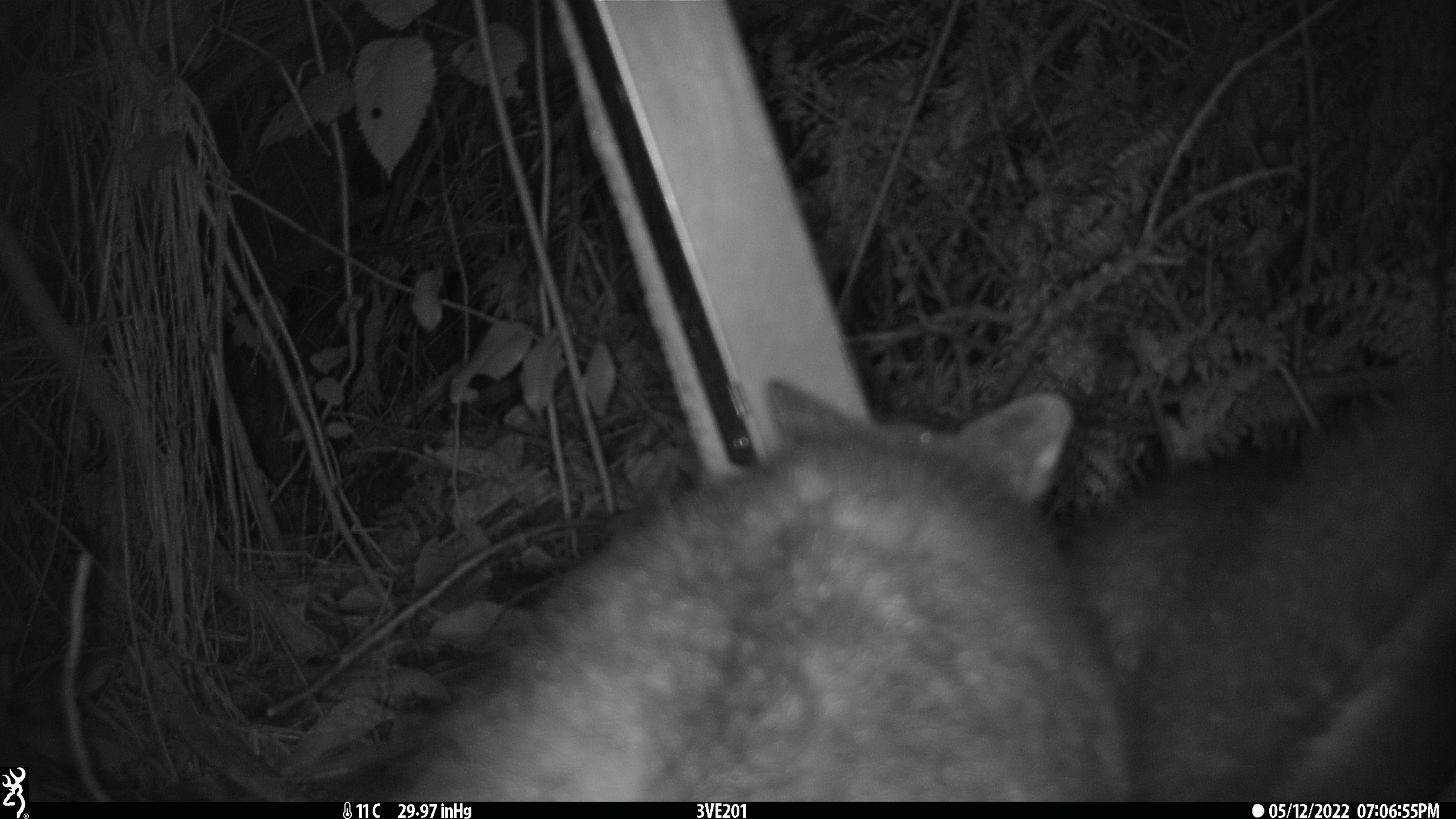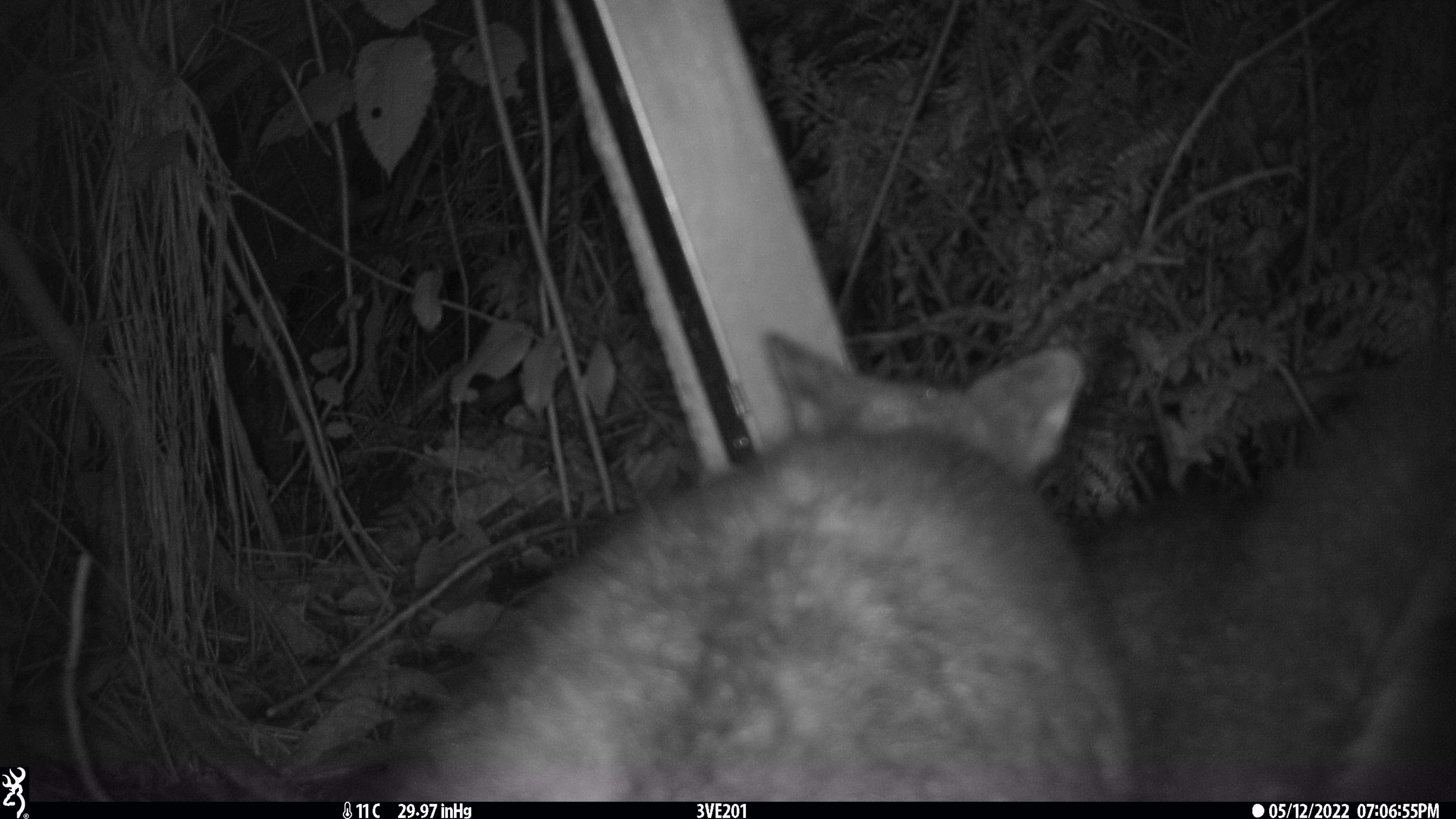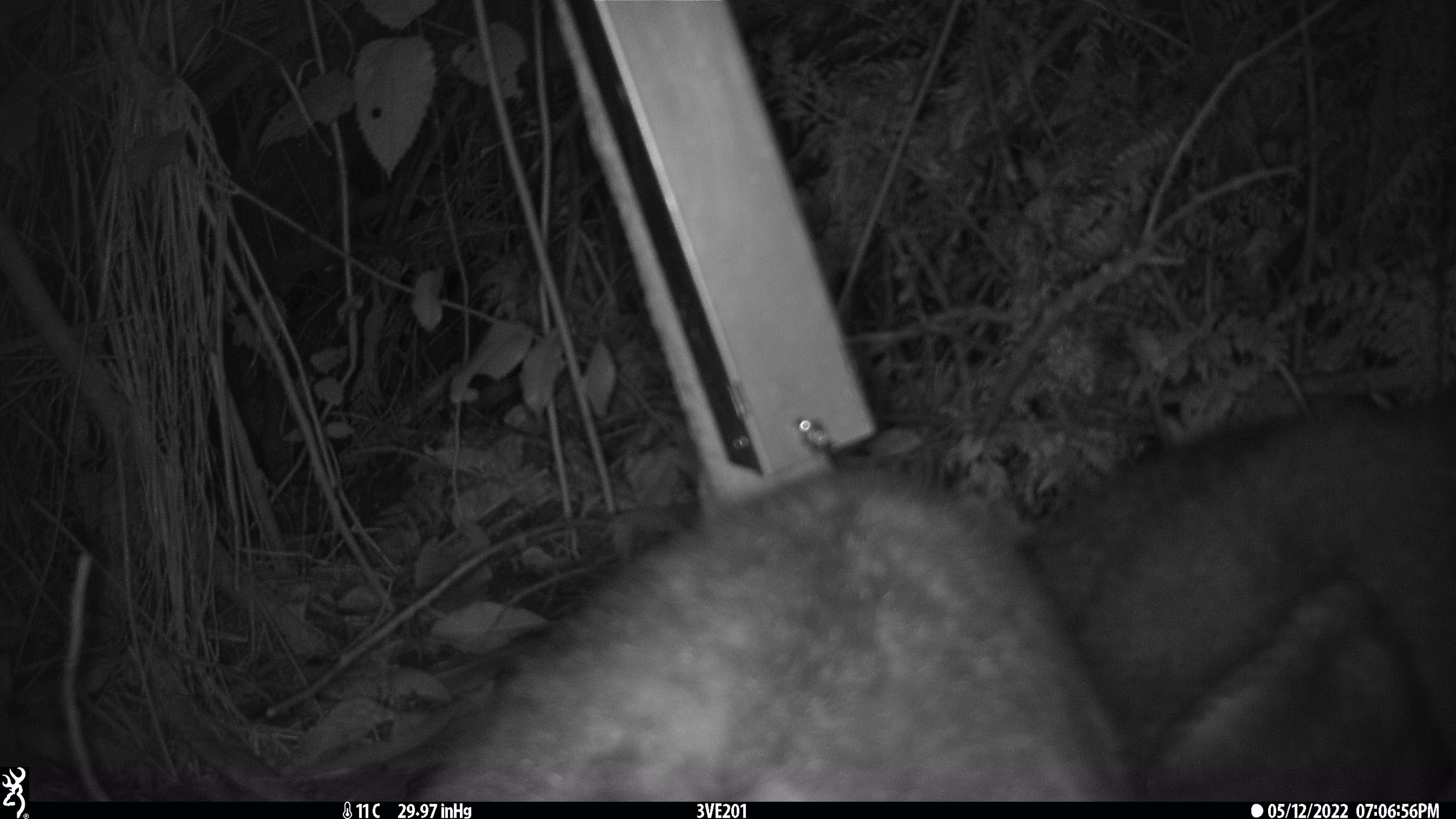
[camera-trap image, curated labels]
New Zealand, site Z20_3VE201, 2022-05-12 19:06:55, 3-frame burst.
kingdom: Animalia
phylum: Chordata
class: Mammalia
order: Diprotodontia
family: Phalangeridae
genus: Trichosurus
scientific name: Trichosurus vulpecula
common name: common brushtail possum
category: possum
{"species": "possum (common brushtail possum) (Trichosurus vulpecula)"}